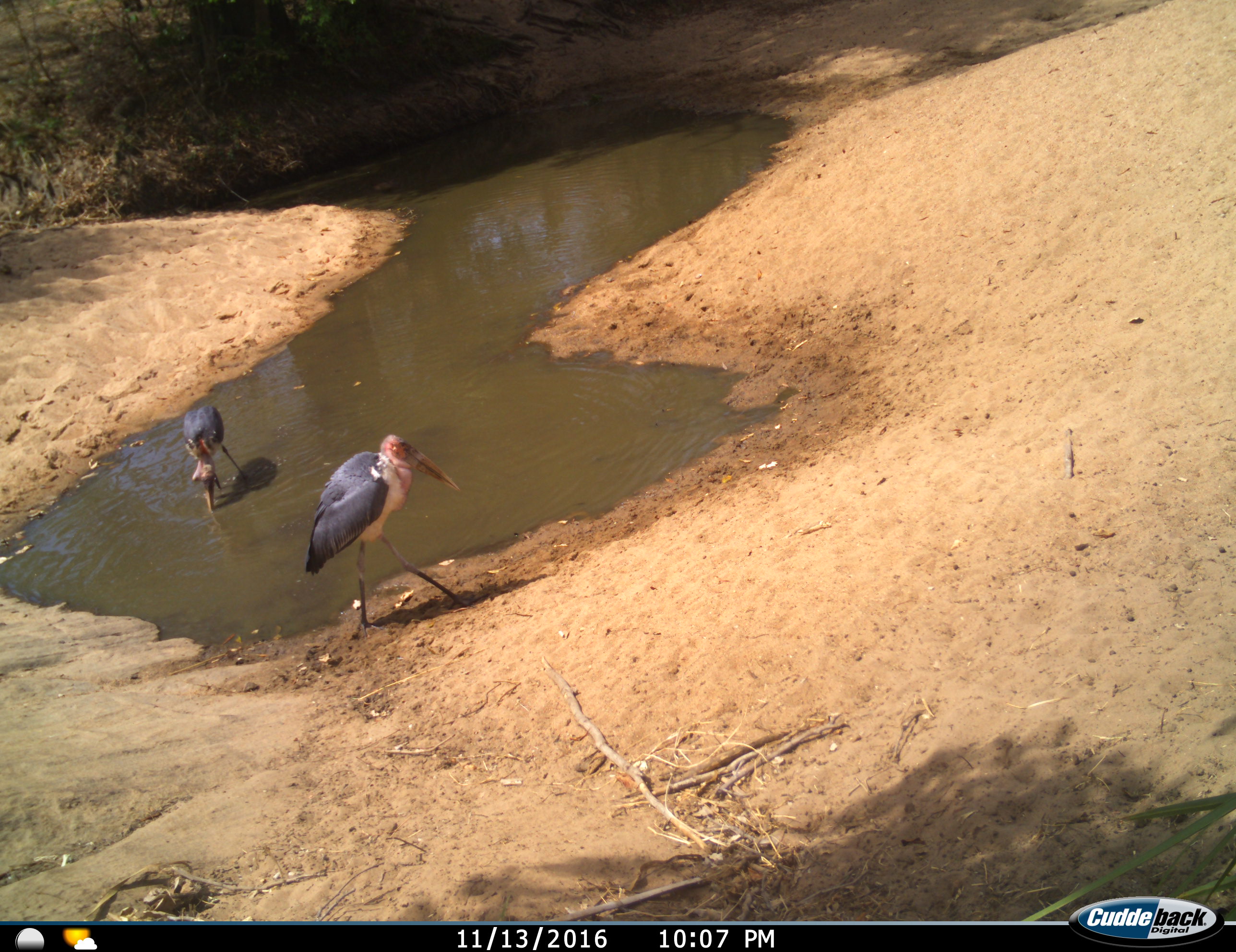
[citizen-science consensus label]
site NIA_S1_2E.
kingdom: Animalia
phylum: Chordata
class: Aves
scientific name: Aves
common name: bird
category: birdother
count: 2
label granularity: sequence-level